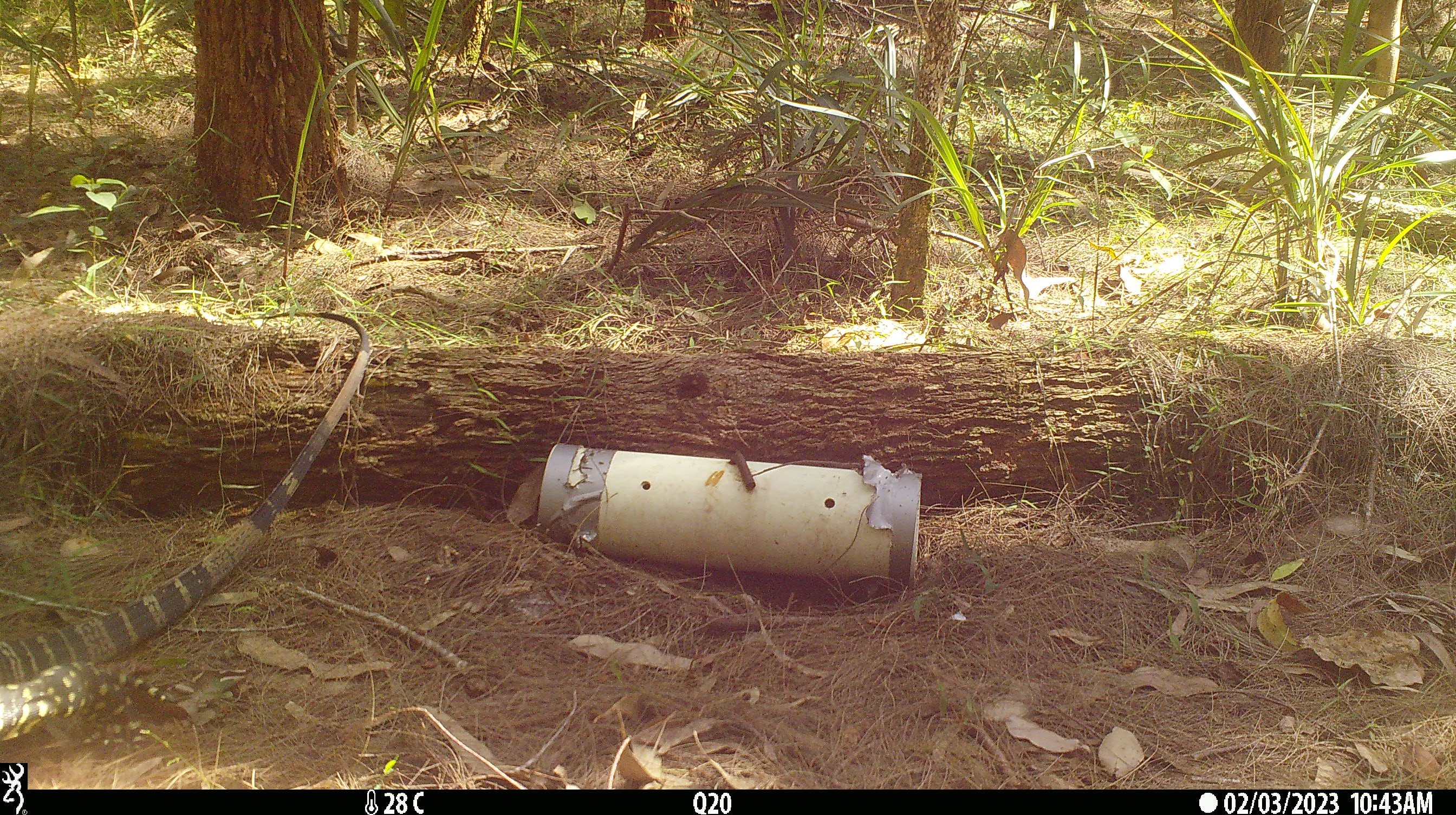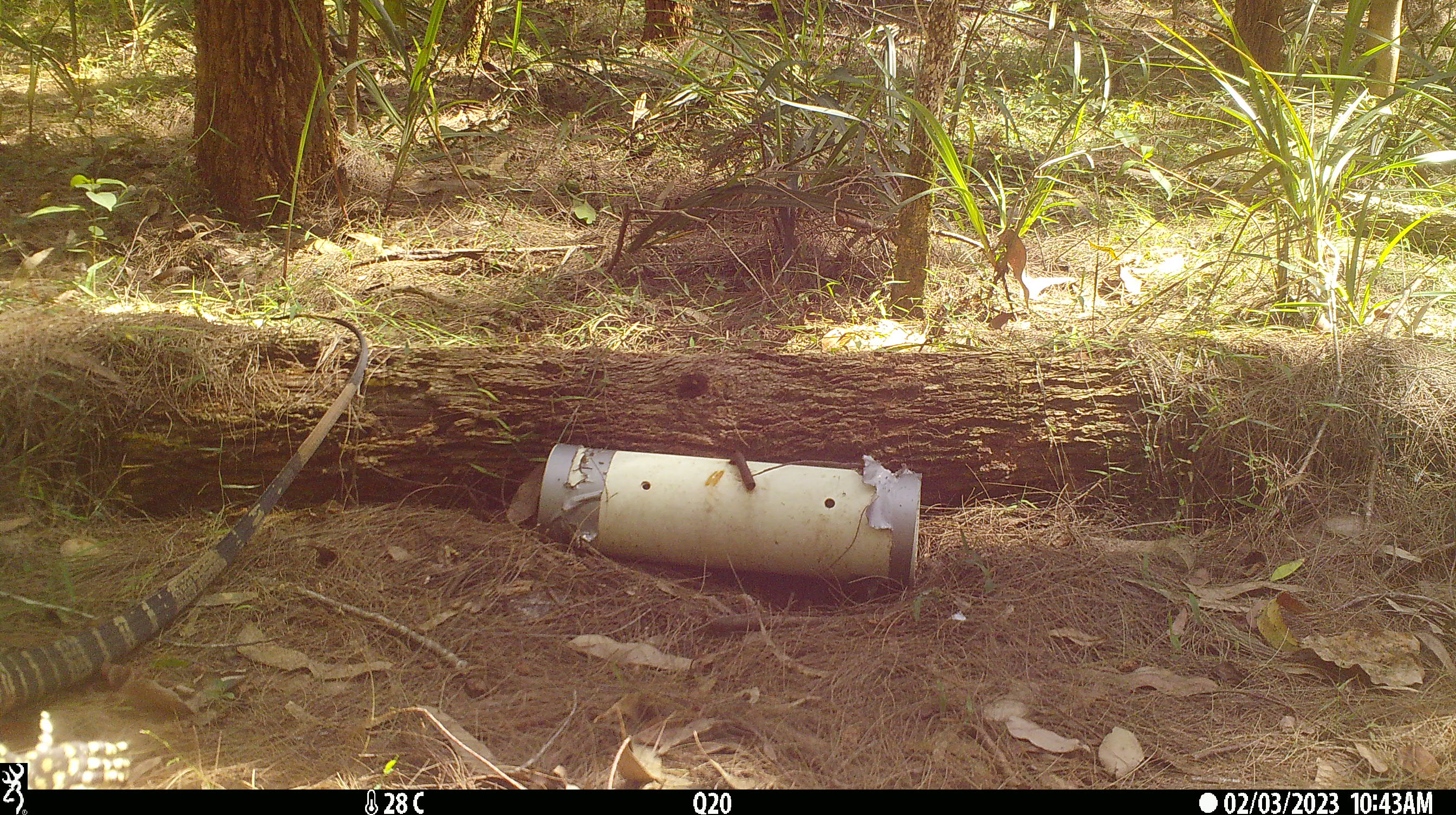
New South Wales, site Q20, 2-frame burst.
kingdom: Animalia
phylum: Chordata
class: Reptilia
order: Squamata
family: Varanidae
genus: Varanus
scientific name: Varanus varius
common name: lace monitor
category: goanna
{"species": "goanna (lace monitor) (Varanus varius)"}